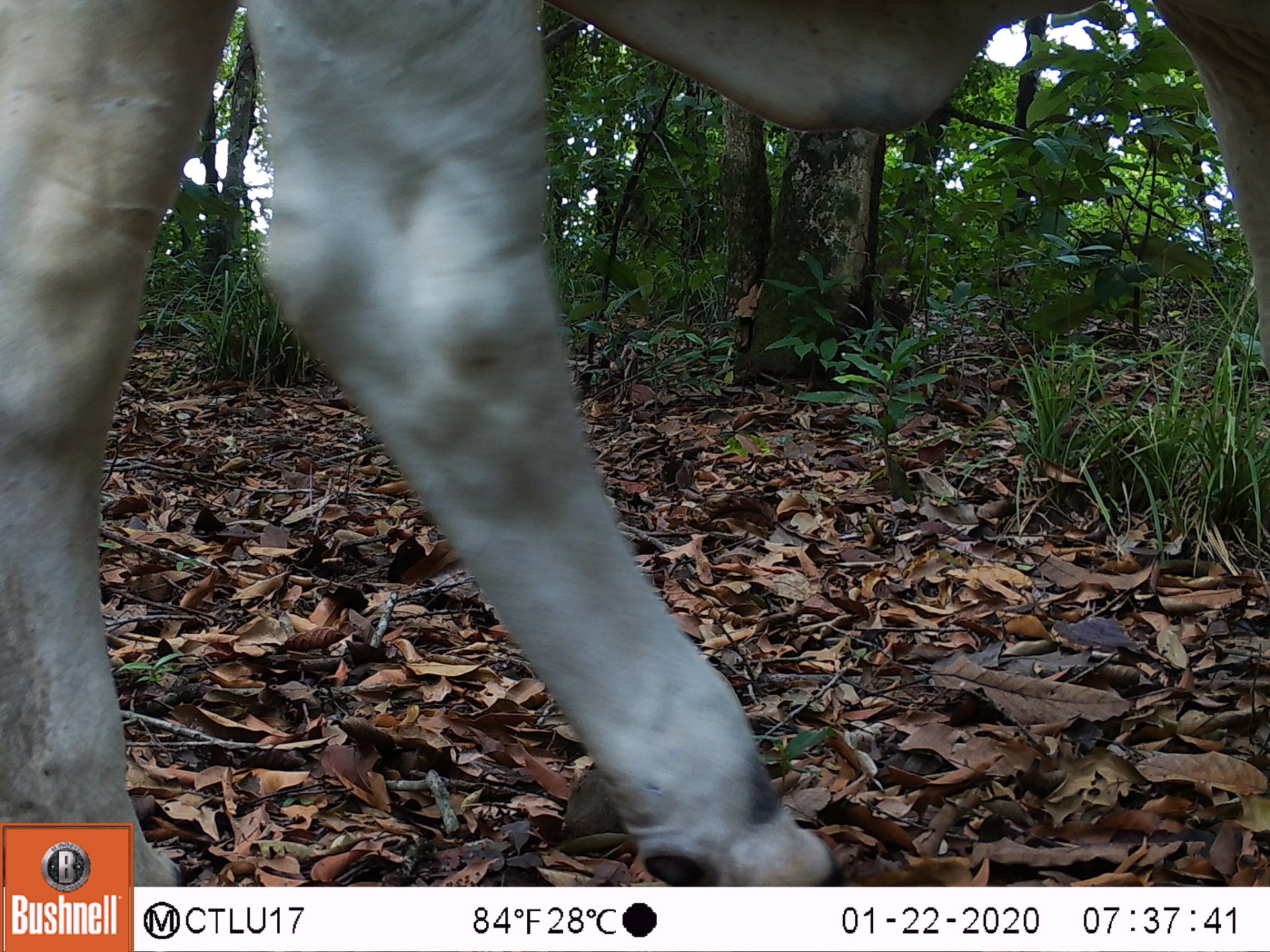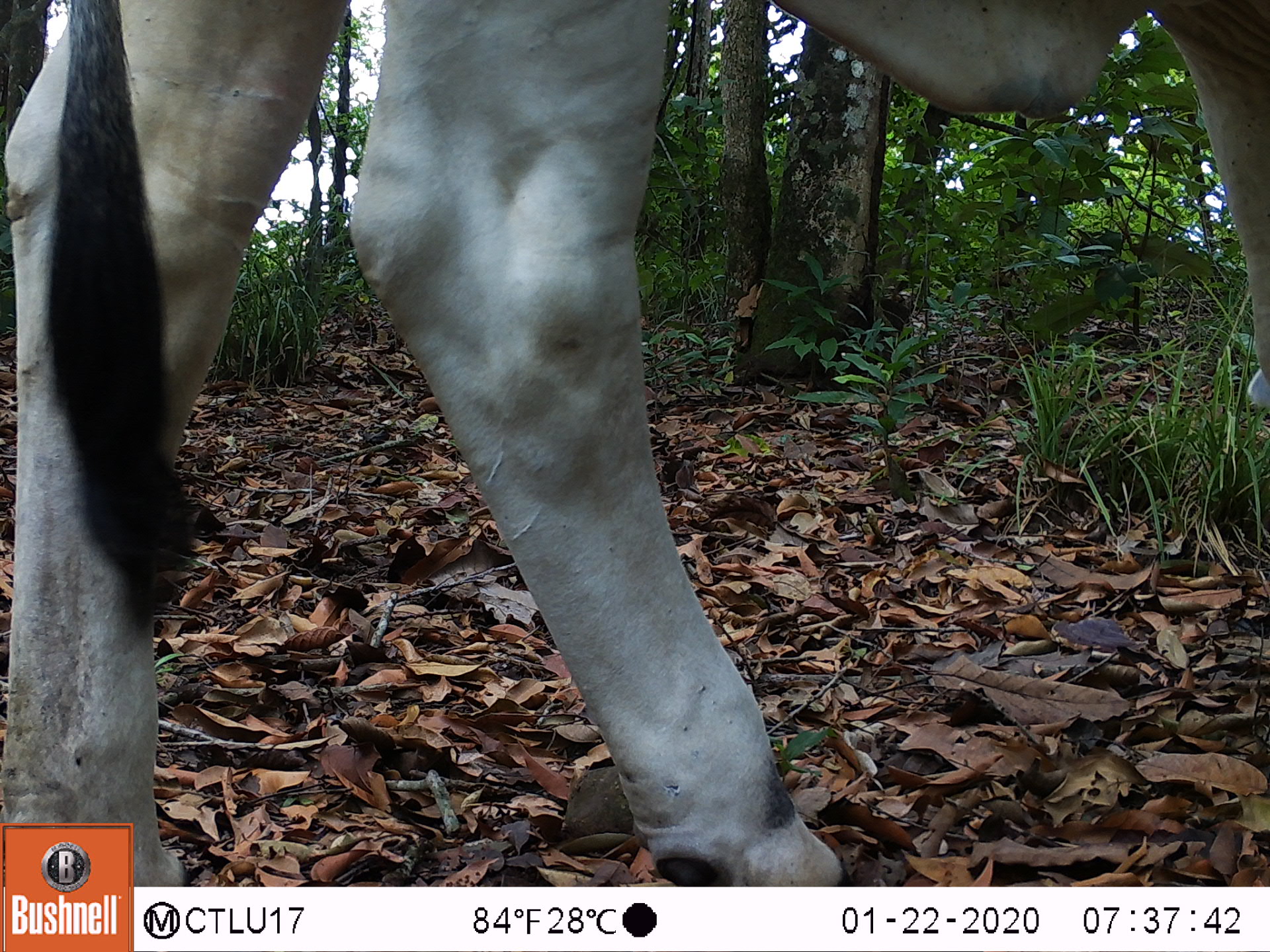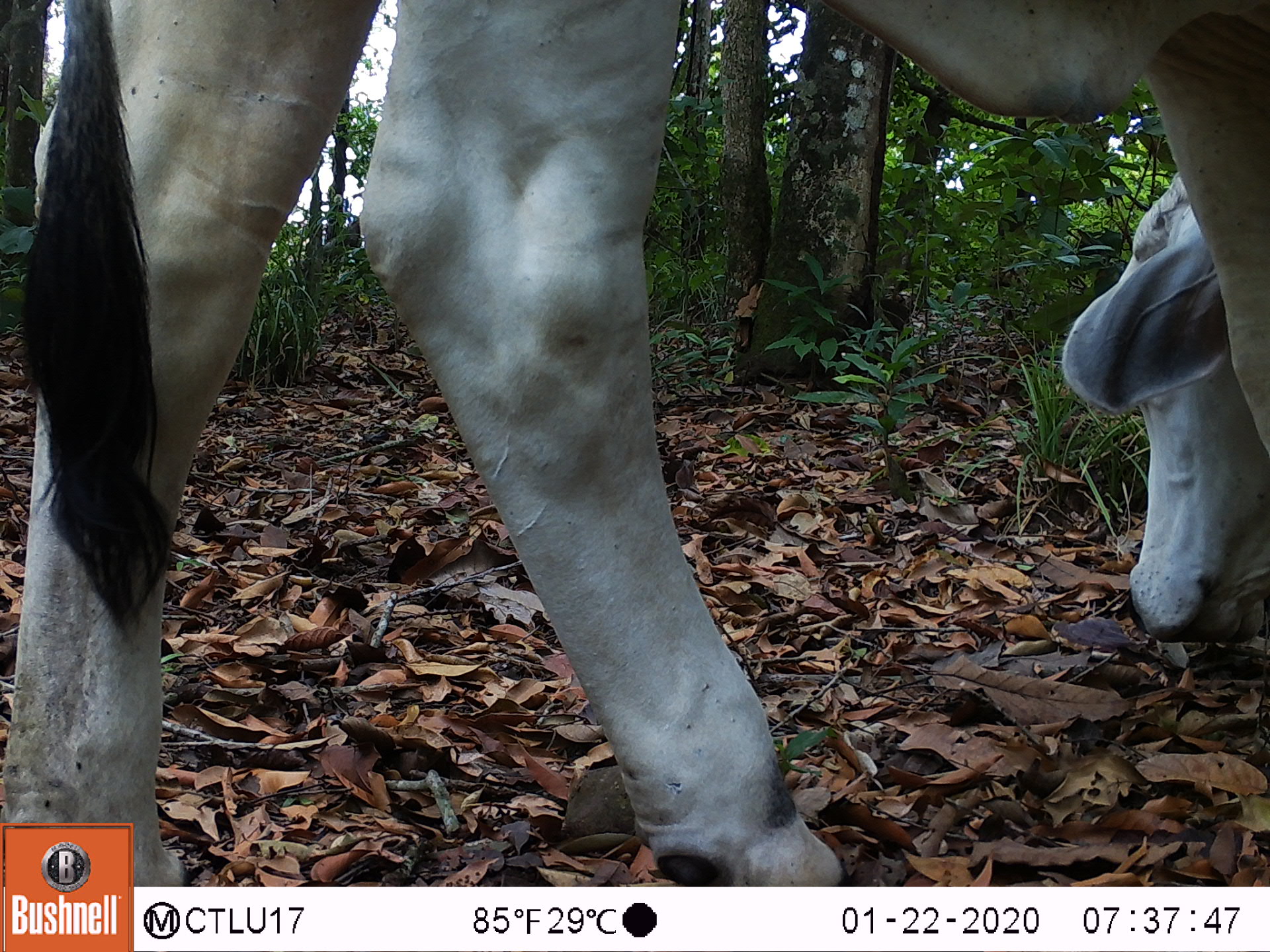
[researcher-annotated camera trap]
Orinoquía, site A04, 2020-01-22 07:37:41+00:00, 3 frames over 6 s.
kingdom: Animalia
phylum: Chordata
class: Mammalia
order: Artiodactyla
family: Bovidae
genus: Bos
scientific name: Bos taurus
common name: cow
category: cattle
Cattle (cow) (Bos taurus).